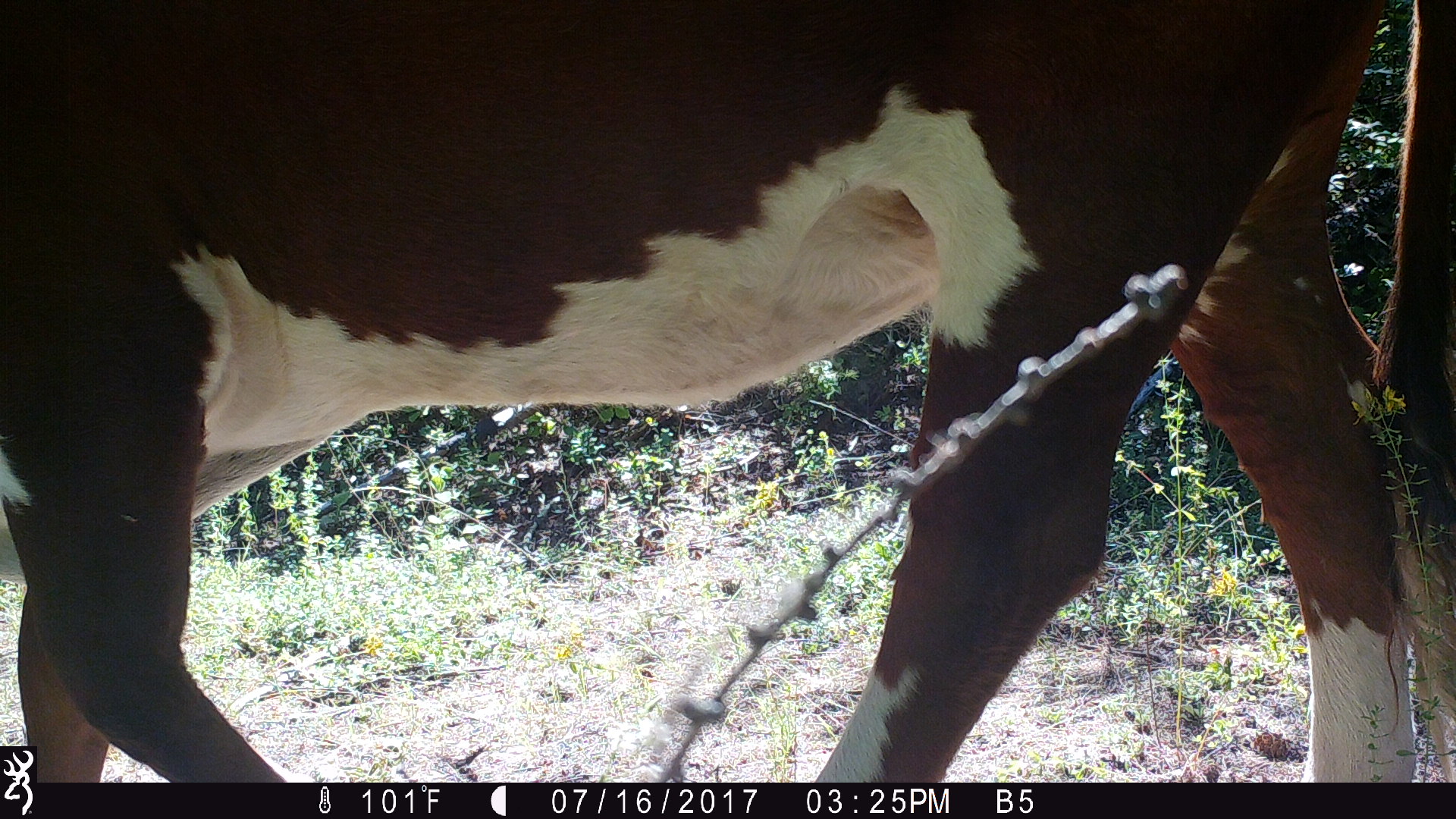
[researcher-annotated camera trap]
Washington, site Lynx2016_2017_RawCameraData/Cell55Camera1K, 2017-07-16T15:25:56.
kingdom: Animalia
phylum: Chordata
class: Mammalia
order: Artiodactyla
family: Bovidae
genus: Bos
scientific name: Bos taurus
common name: domestic cattle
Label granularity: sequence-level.